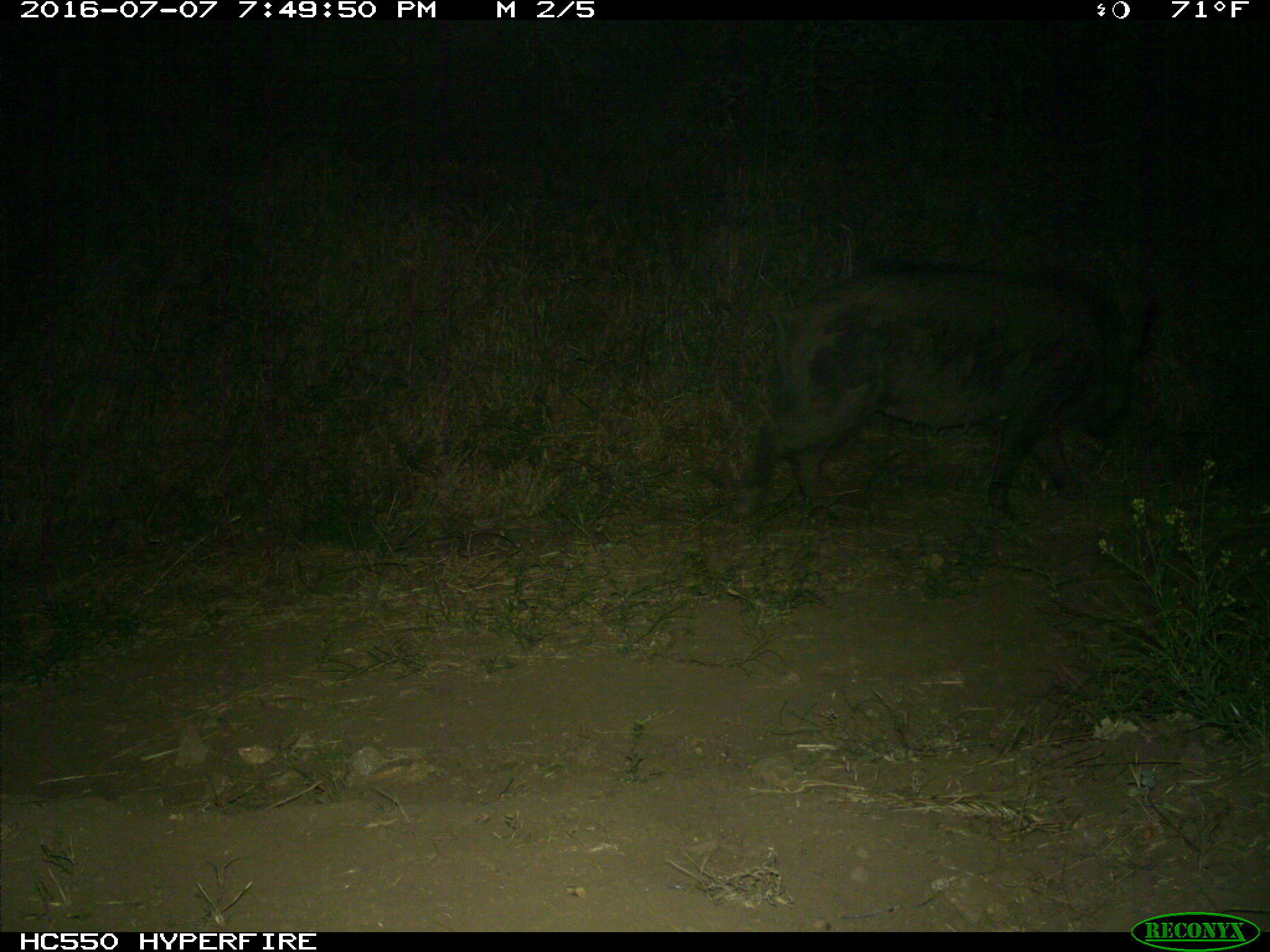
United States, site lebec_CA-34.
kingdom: Animalia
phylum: Chordata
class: Mammalia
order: Artiodactyla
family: Suidae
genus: Sus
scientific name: Sus scrofa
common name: wild boar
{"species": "Sus scrofa (wild boar)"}